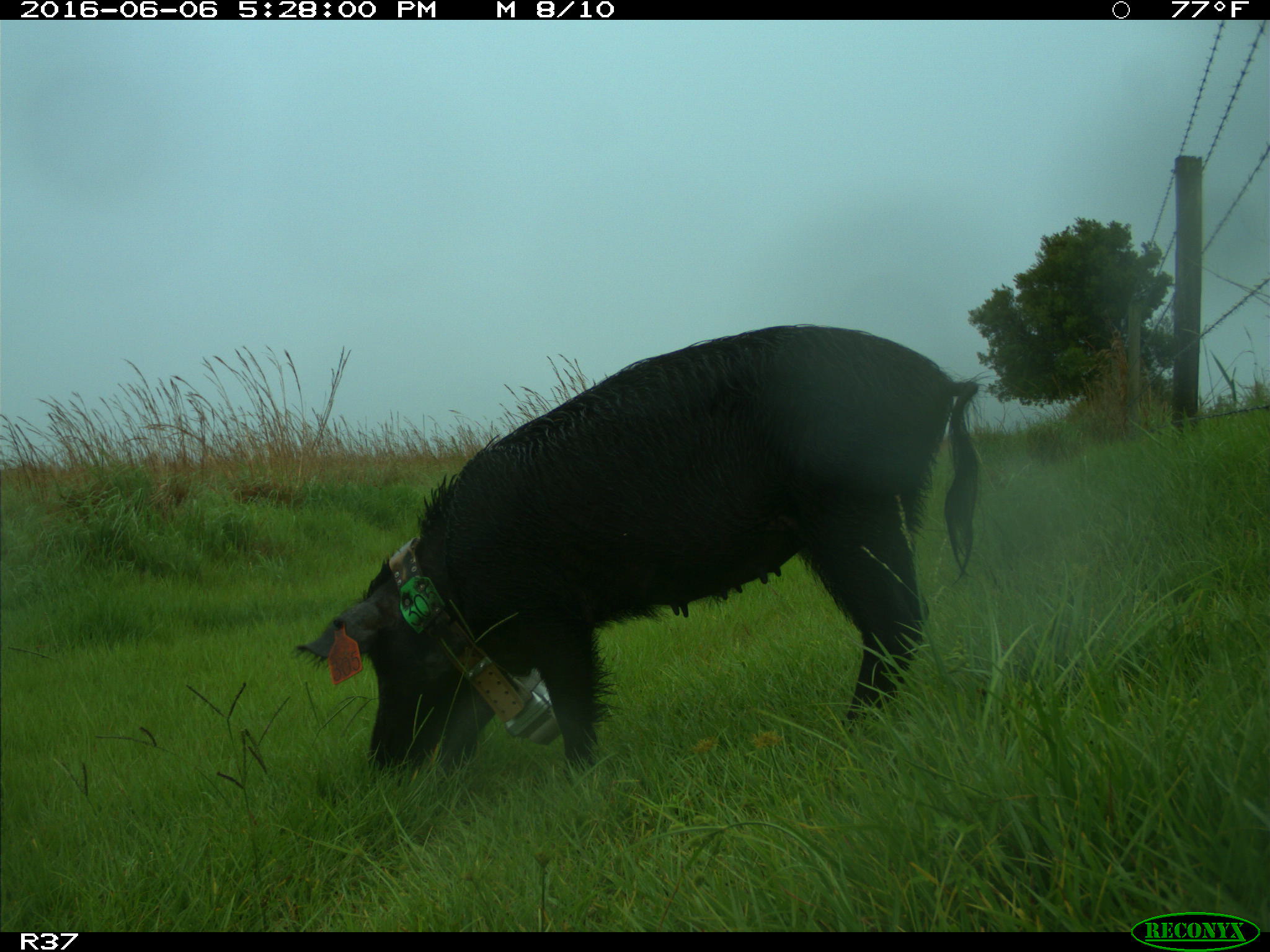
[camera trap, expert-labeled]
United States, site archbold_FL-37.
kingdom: Animalia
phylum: Chordata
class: Mammalia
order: Artiodactyla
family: Suidae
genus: Sus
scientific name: Sus scrofa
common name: wild boar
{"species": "Sus scrofa (wild boar)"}